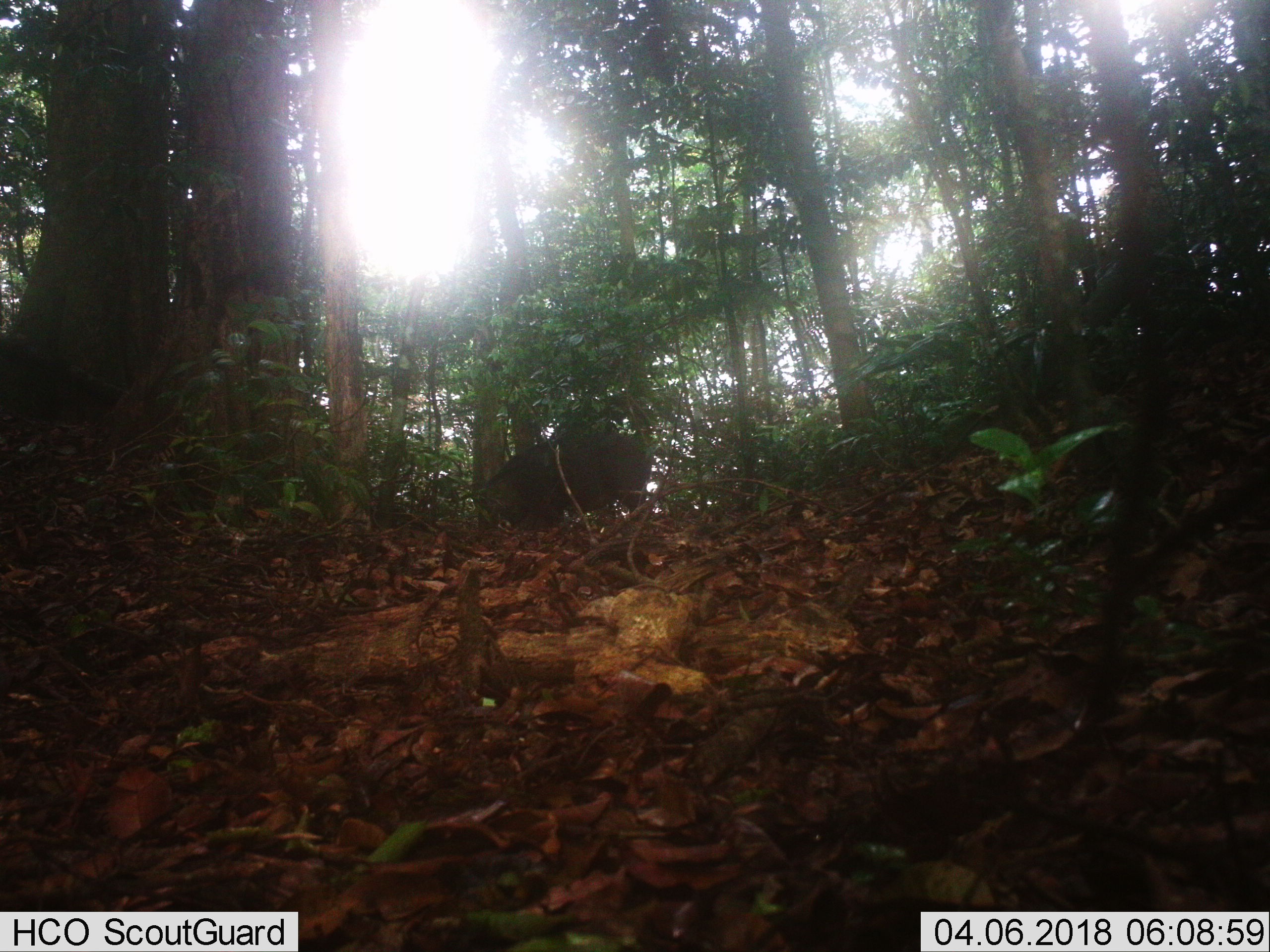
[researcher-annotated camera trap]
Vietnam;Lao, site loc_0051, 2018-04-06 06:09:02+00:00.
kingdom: Animalia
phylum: Chordata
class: Mammalia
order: Artiodactyla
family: Suidae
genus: Sus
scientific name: Sus scrofa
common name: eurasian wild pig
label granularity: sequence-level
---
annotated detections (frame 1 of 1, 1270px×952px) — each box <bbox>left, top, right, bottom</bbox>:
eurasian wild pig: <bbox>477, 432, 653, 531</bbox>